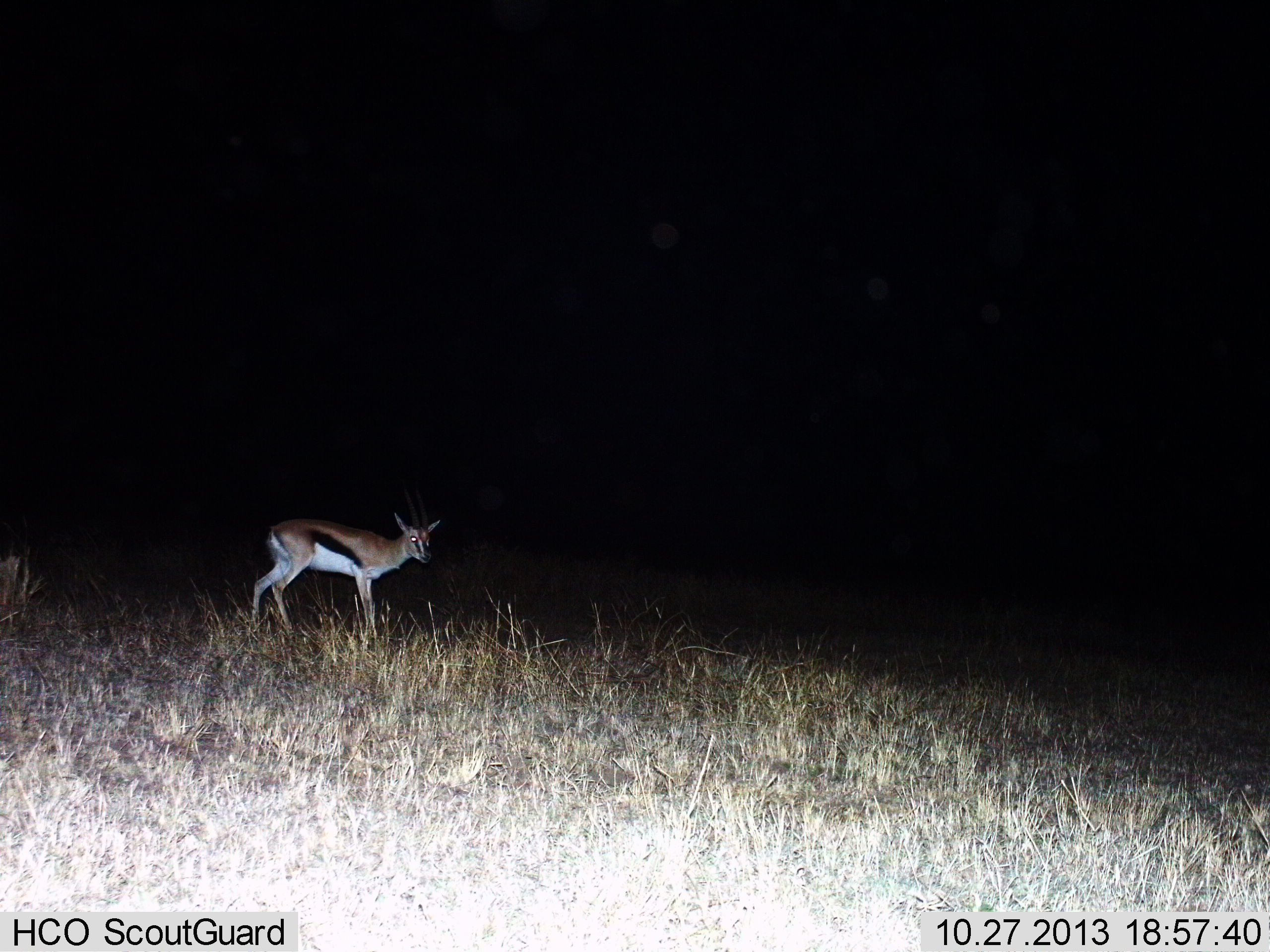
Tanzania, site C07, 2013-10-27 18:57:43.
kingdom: Animalia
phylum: Chordata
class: Mammalia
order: Artiodactyla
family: Bovidae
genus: Eudorcas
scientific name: Eudorcas thomsonii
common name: thomson's gazelle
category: gazellethomsons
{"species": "gazellethomsons (thomson's gazelle) (Eudorcas thomsonii)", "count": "1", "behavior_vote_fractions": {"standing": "100%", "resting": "0%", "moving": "0%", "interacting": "0%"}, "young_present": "0%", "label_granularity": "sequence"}